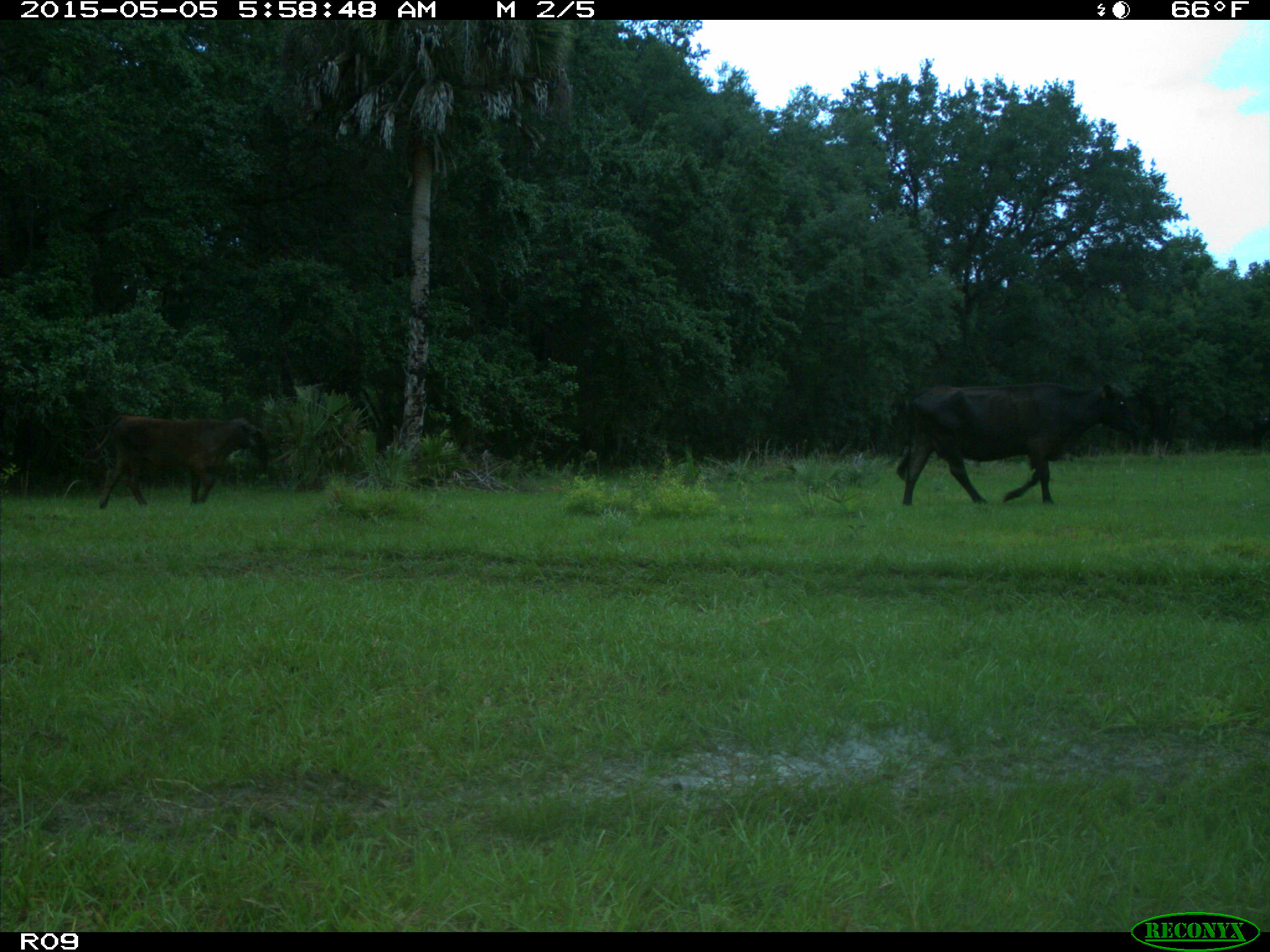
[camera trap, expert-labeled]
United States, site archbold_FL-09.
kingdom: Animalia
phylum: Chordata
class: Mammalia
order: Artiodactyla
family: Bovidae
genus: Bos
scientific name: Bos taurus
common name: domestic cow